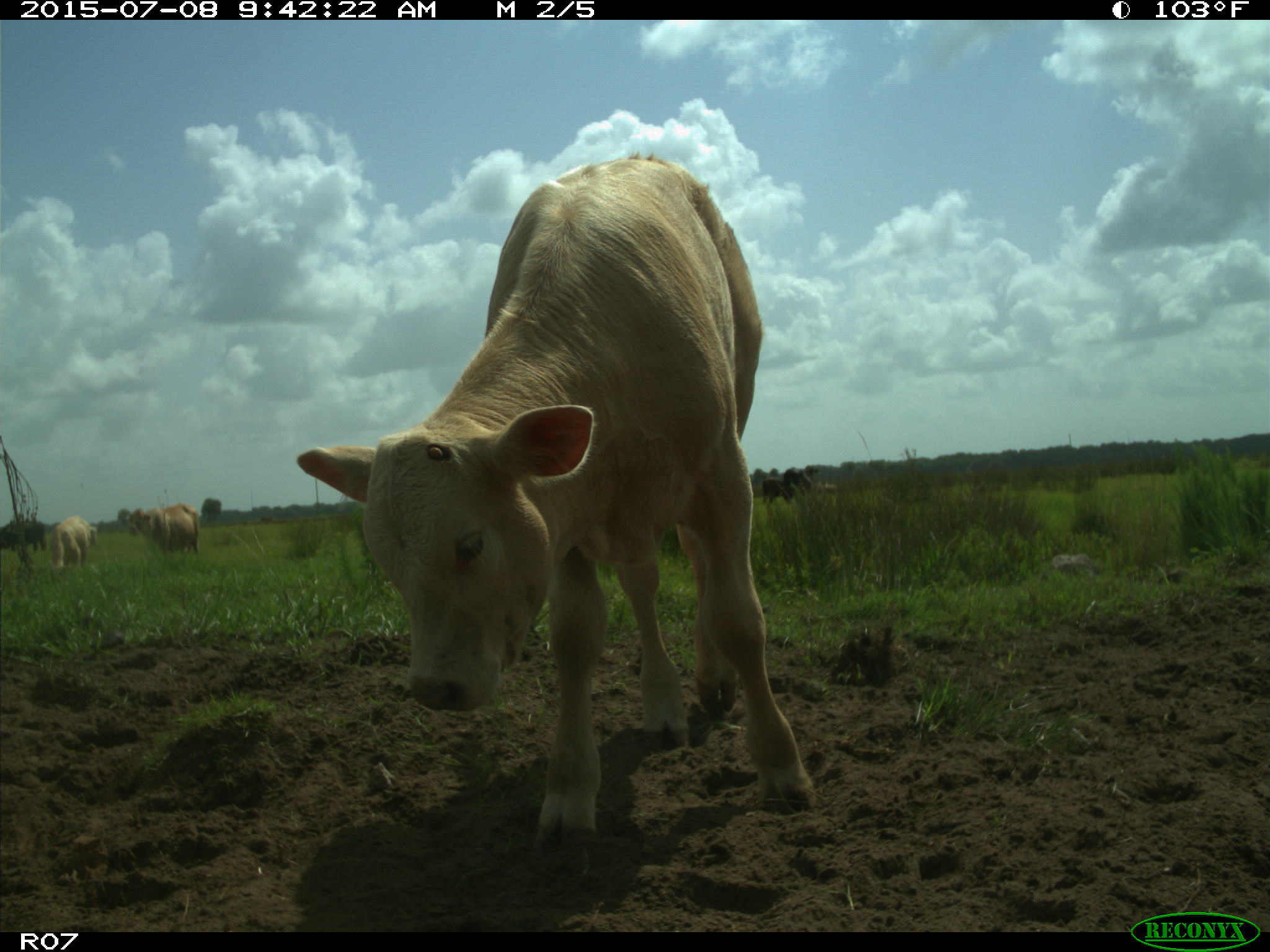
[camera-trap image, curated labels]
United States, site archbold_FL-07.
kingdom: Animalia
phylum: Chordata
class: Mammalia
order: Artiodactyla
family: Bovidae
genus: Bos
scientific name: Bos taurus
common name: domestic cow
Bos taurus (domestic cow).